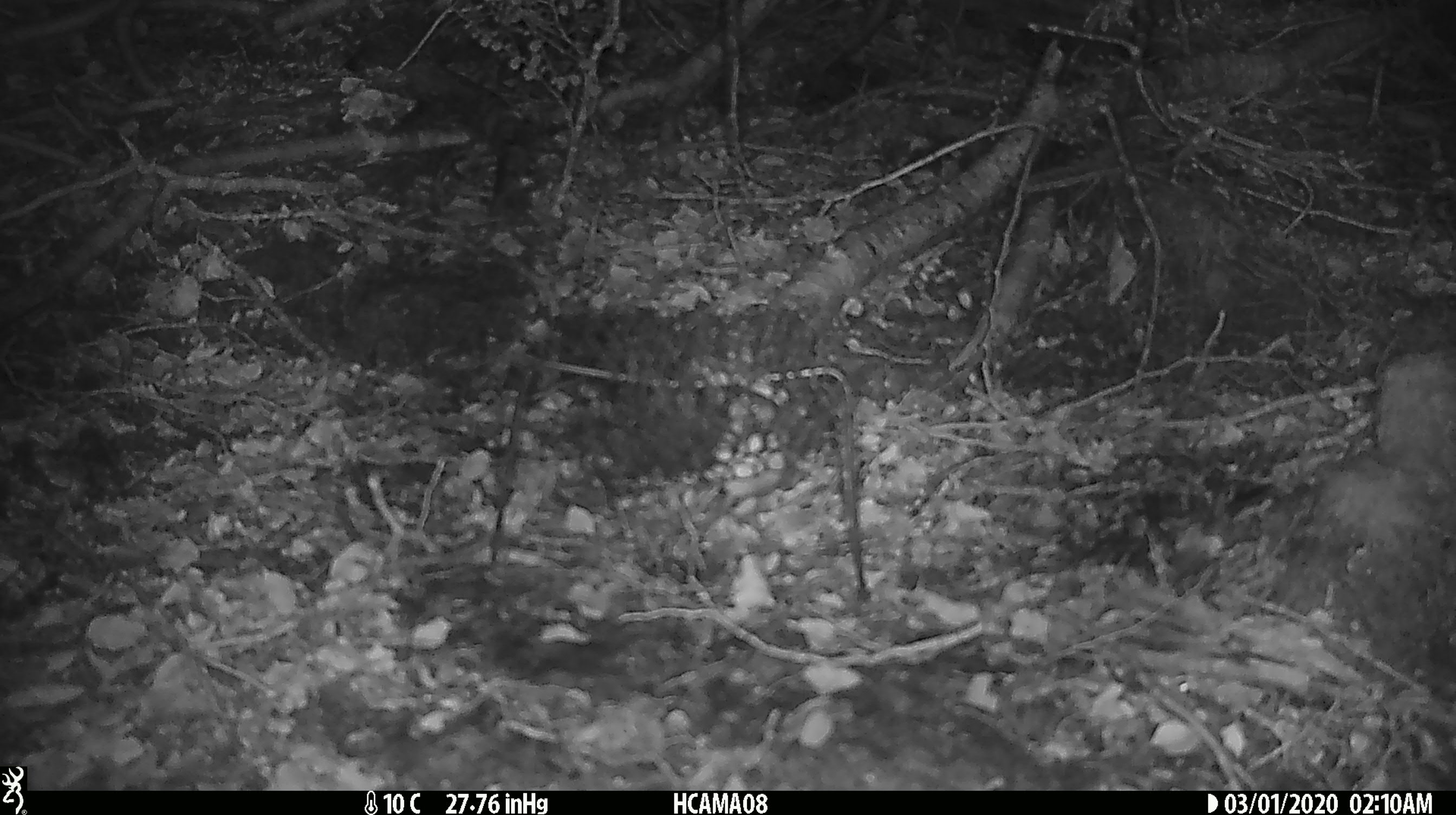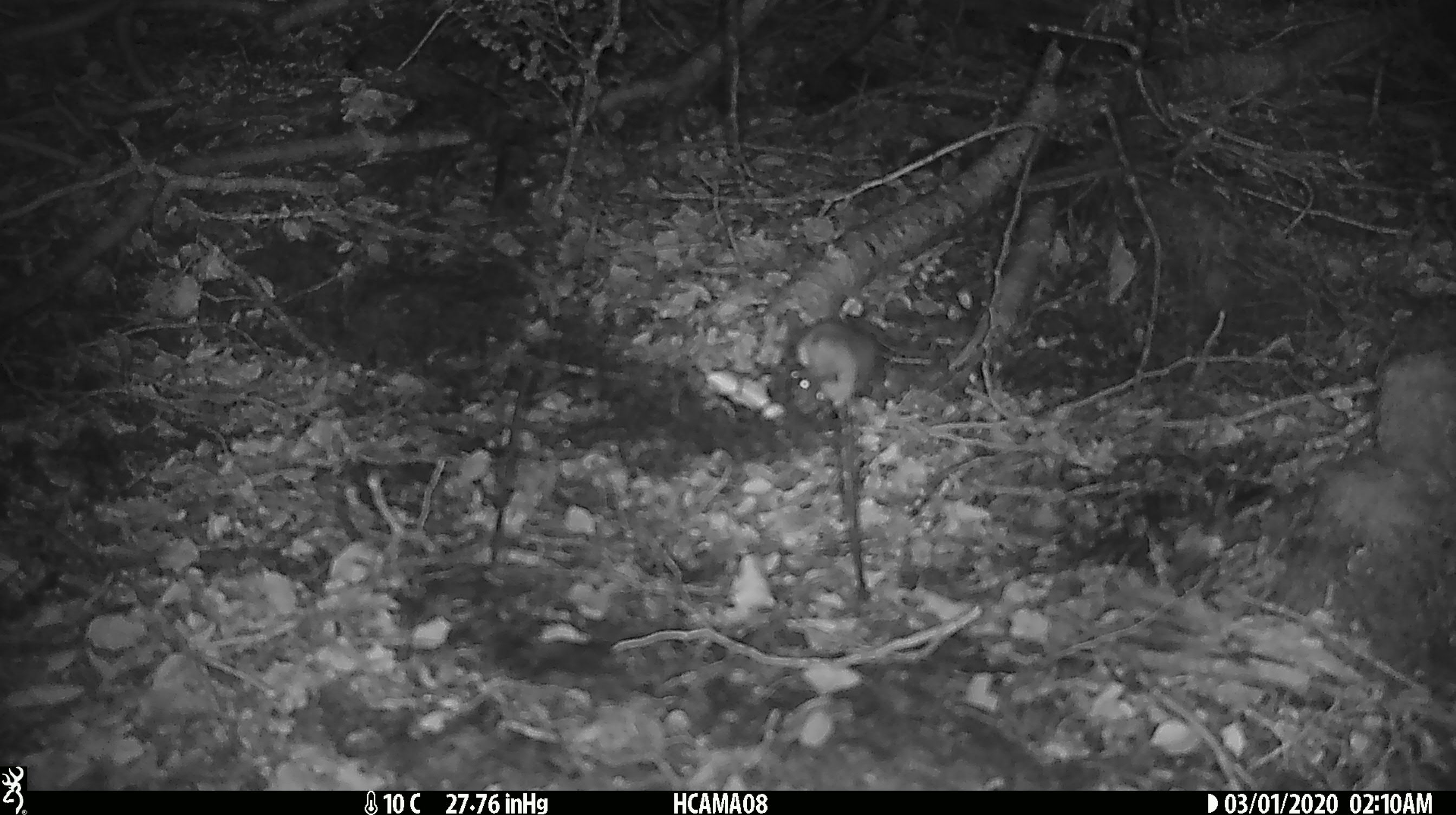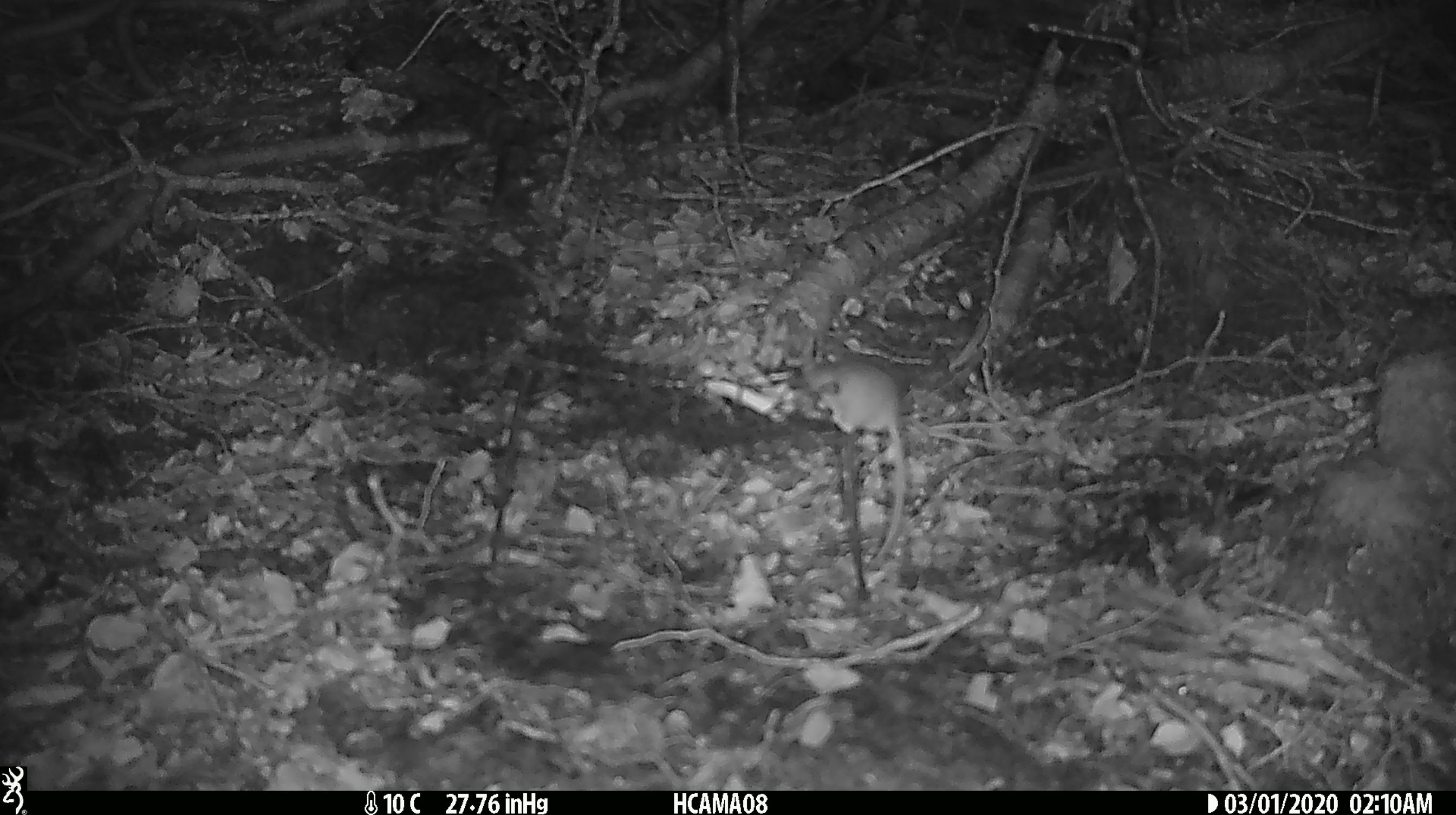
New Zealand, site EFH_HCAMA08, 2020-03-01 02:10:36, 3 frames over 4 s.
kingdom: Animalia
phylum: Chordata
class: Mammalia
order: Rodentia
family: Muridae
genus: Mus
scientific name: Mus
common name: mouse